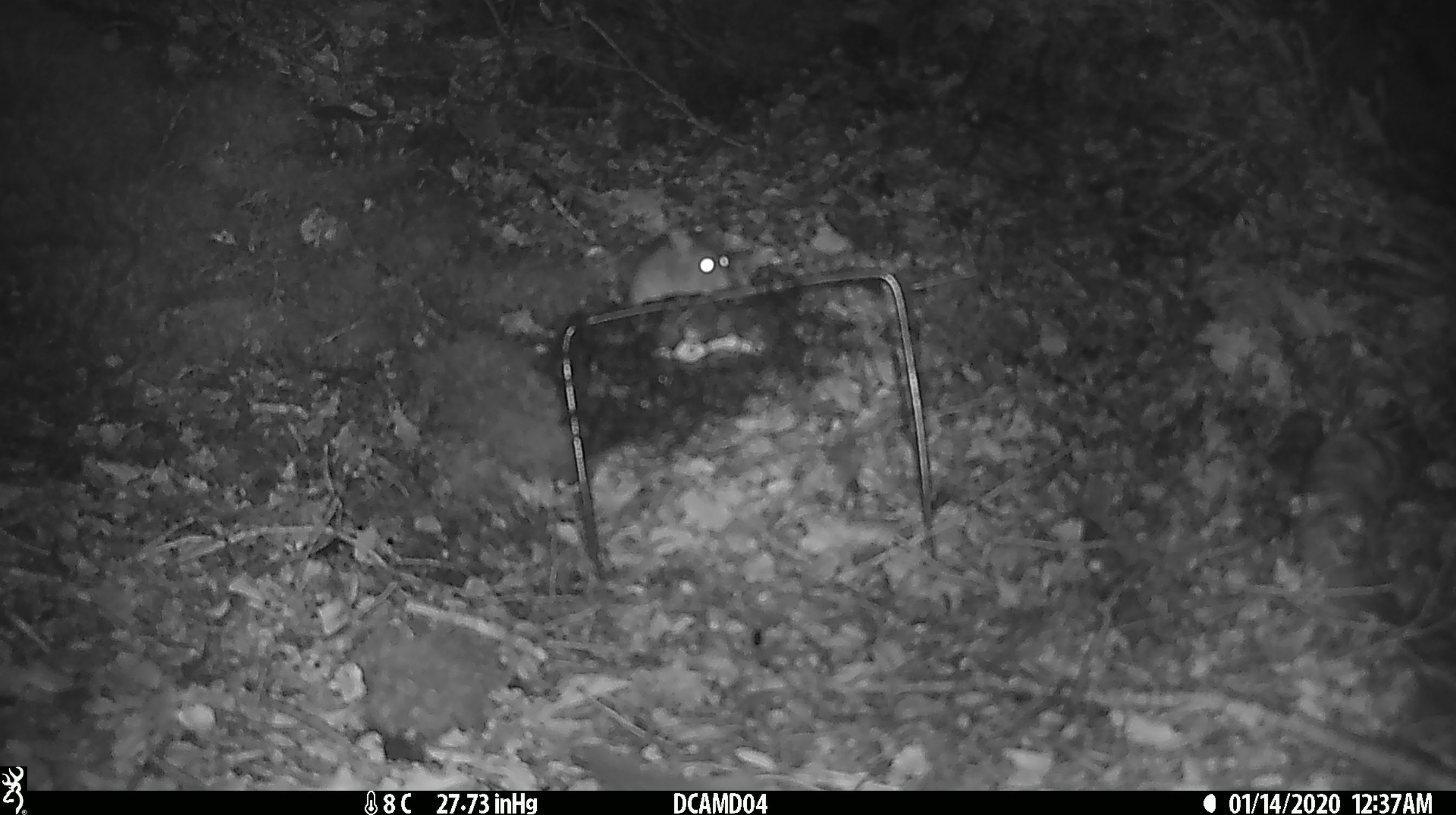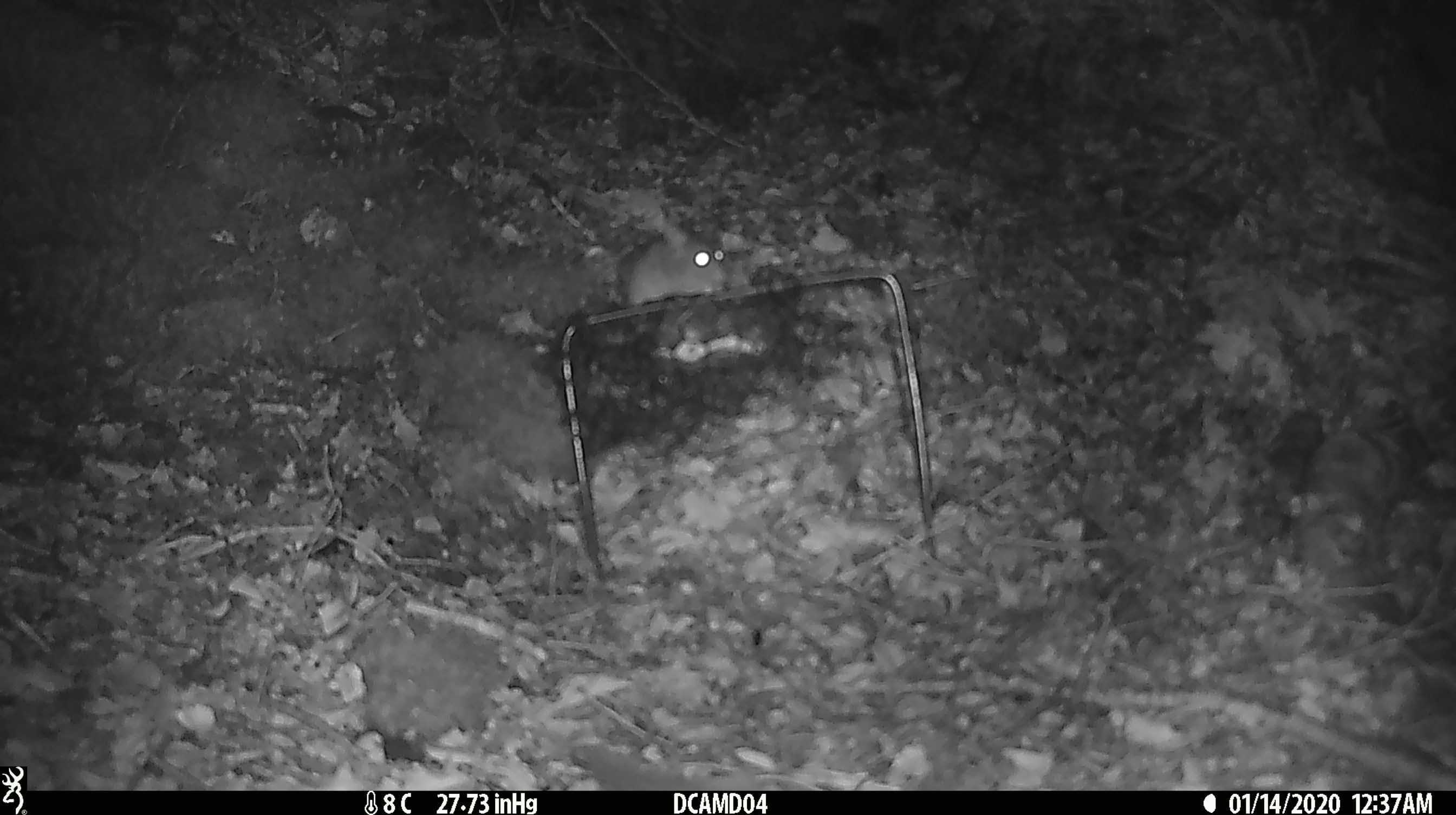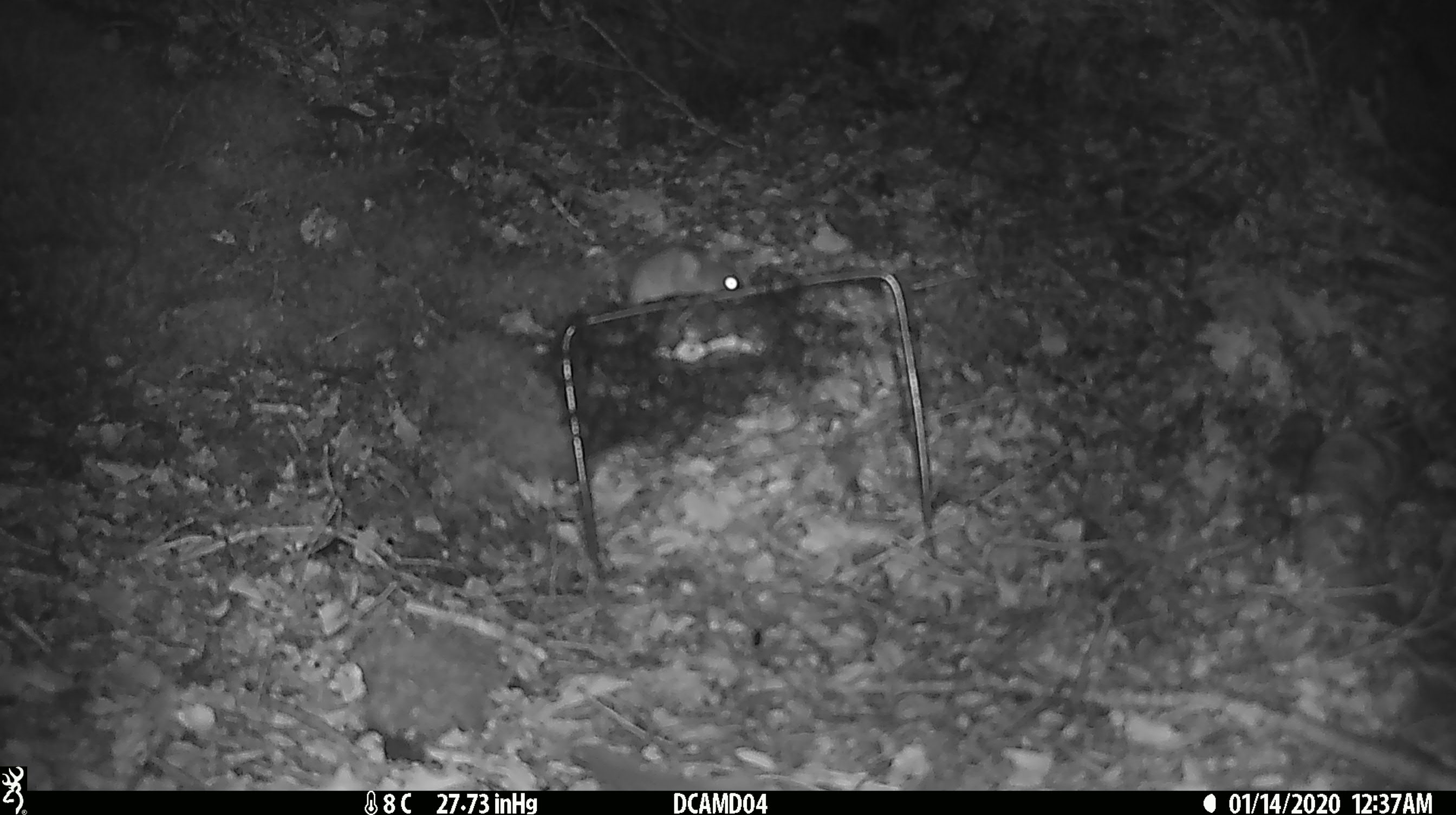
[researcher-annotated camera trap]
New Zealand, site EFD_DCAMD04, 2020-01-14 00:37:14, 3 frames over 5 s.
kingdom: Animalia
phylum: Chordata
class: Mammalia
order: Rodentia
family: Muridae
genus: Mus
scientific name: Mus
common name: mouse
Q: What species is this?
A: Mouse (Mus).